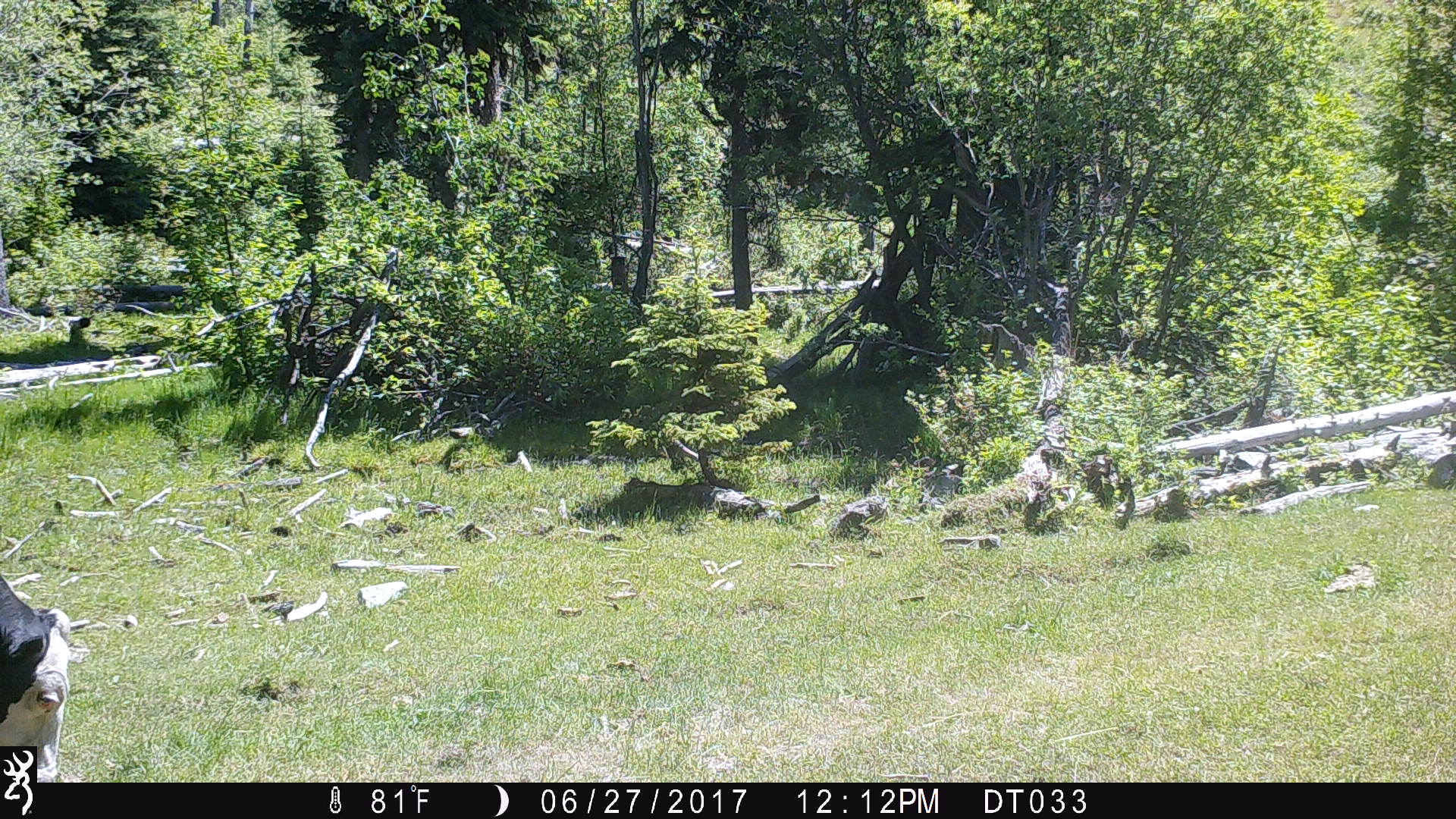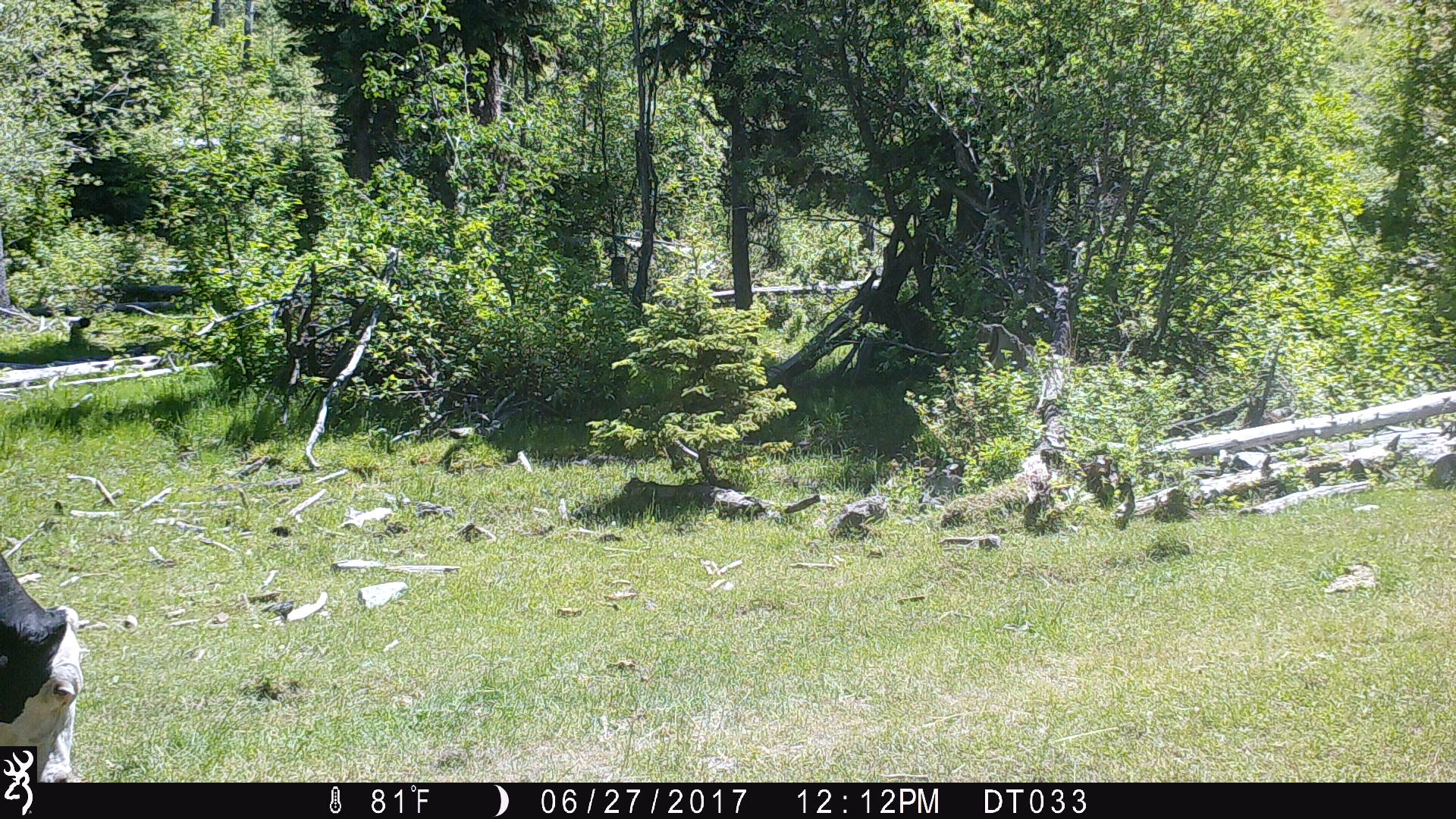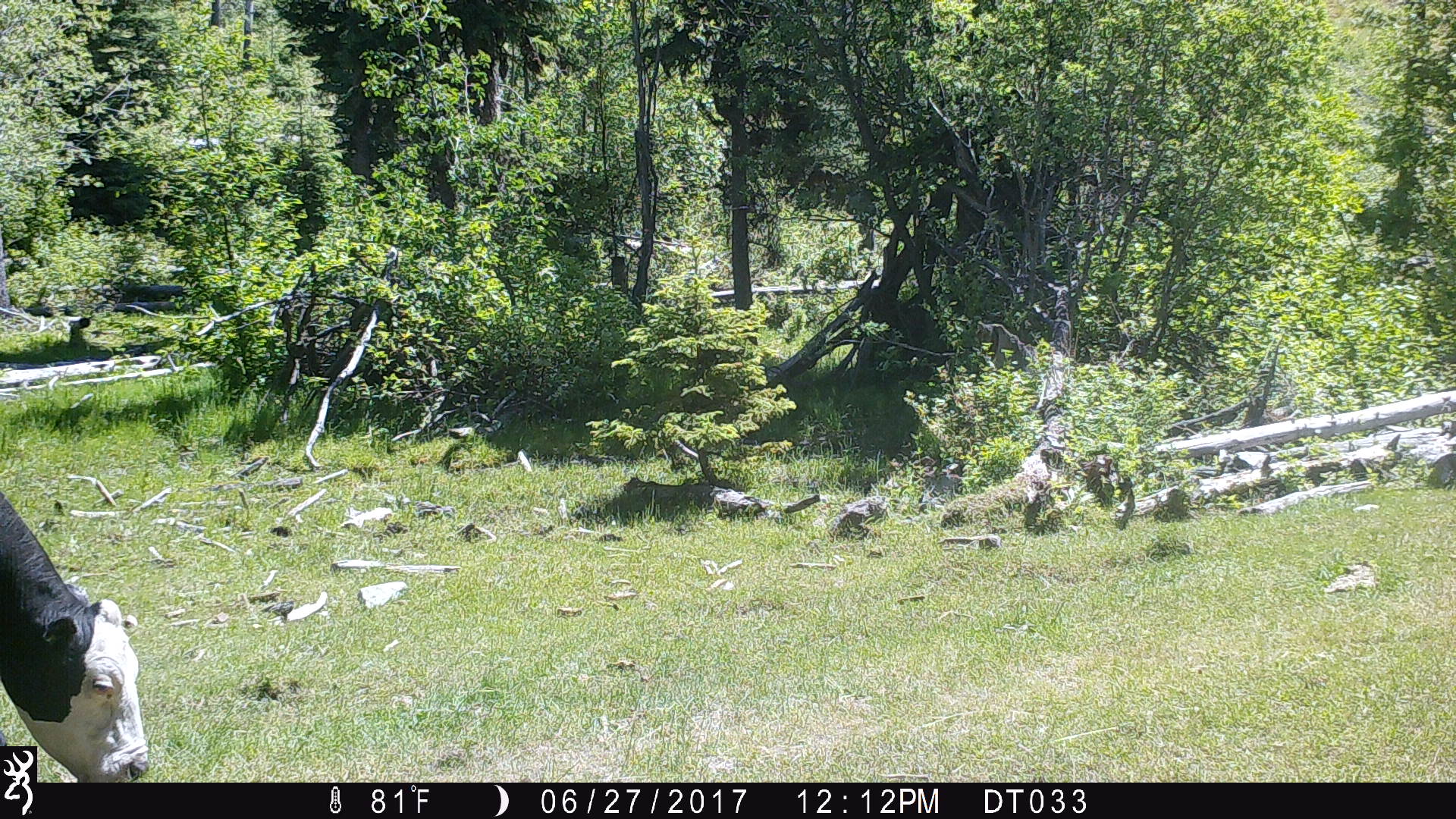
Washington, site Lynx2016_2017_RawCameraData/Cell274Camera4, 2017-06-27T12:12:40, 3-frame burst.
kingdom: Animalia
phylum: Chordata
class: Mammalia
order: Artiodactyla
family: Bovidae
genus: Bos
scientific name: Bos taurus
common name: domestic cattle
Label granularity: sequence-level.